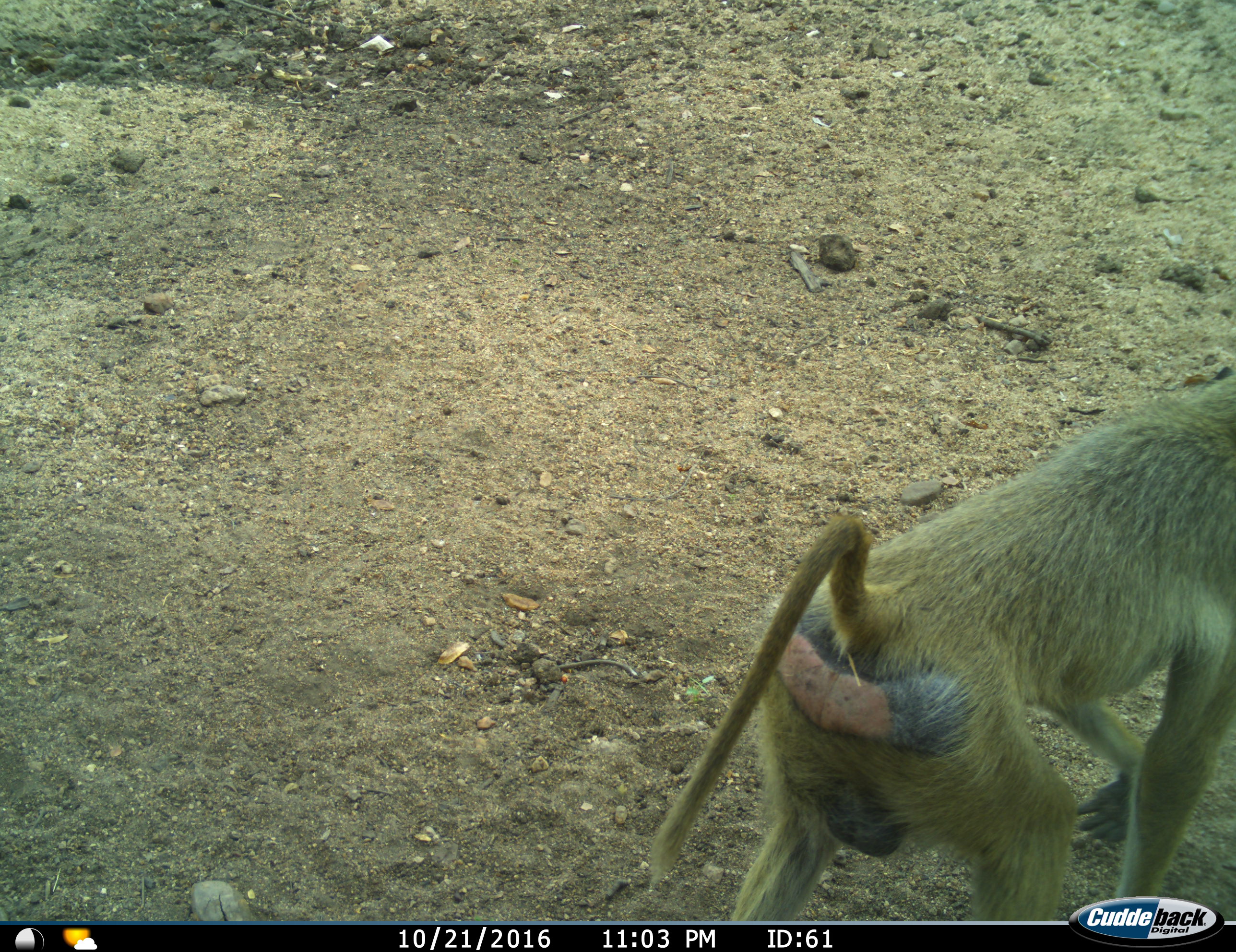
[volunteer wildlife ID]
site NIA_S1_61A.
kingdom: Animalia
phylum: Chordata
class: Mammalia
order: Primates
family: Cercopithecidae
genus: Papio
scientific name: Papio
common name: baboon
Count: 1.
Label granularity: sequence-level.